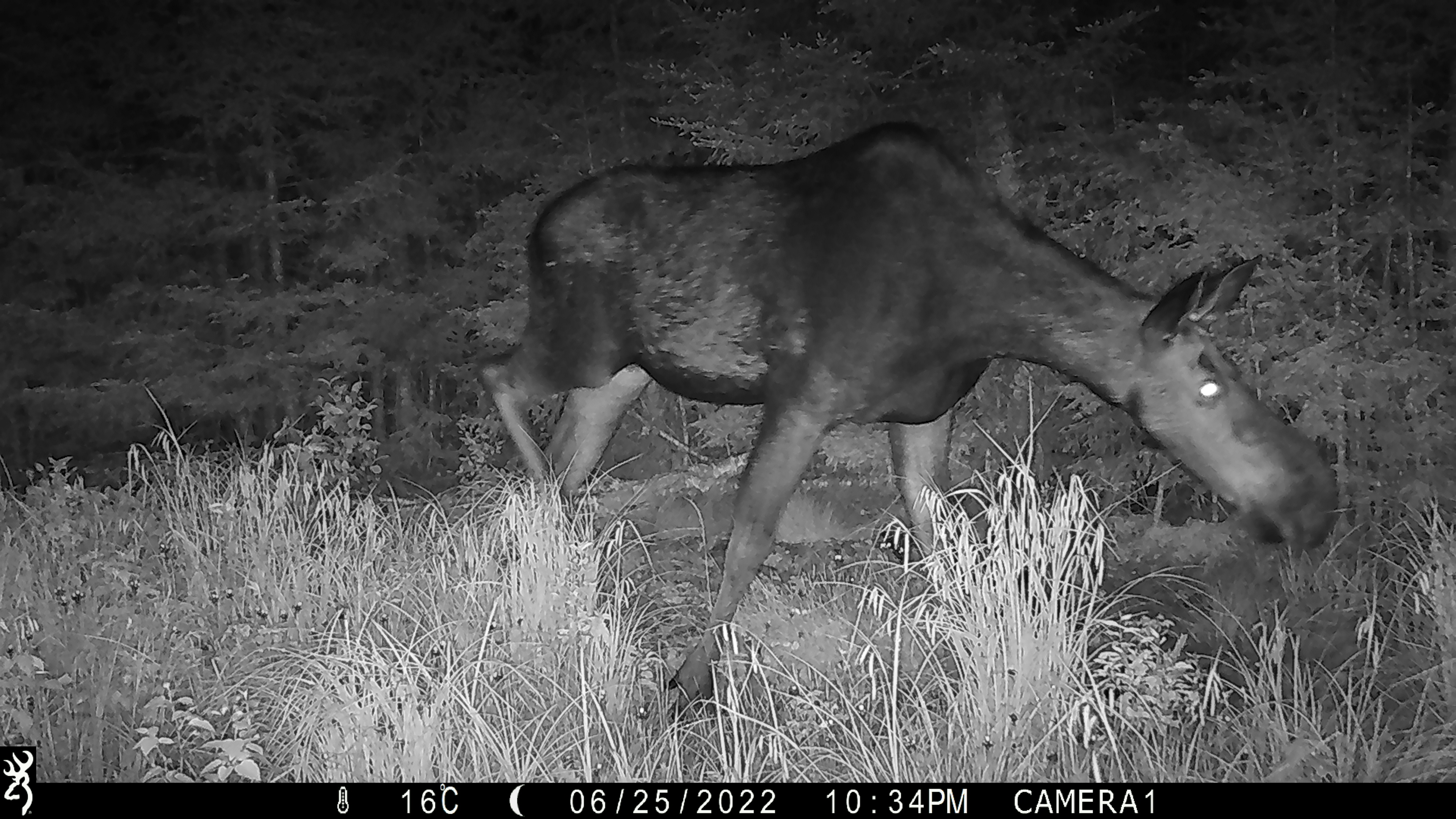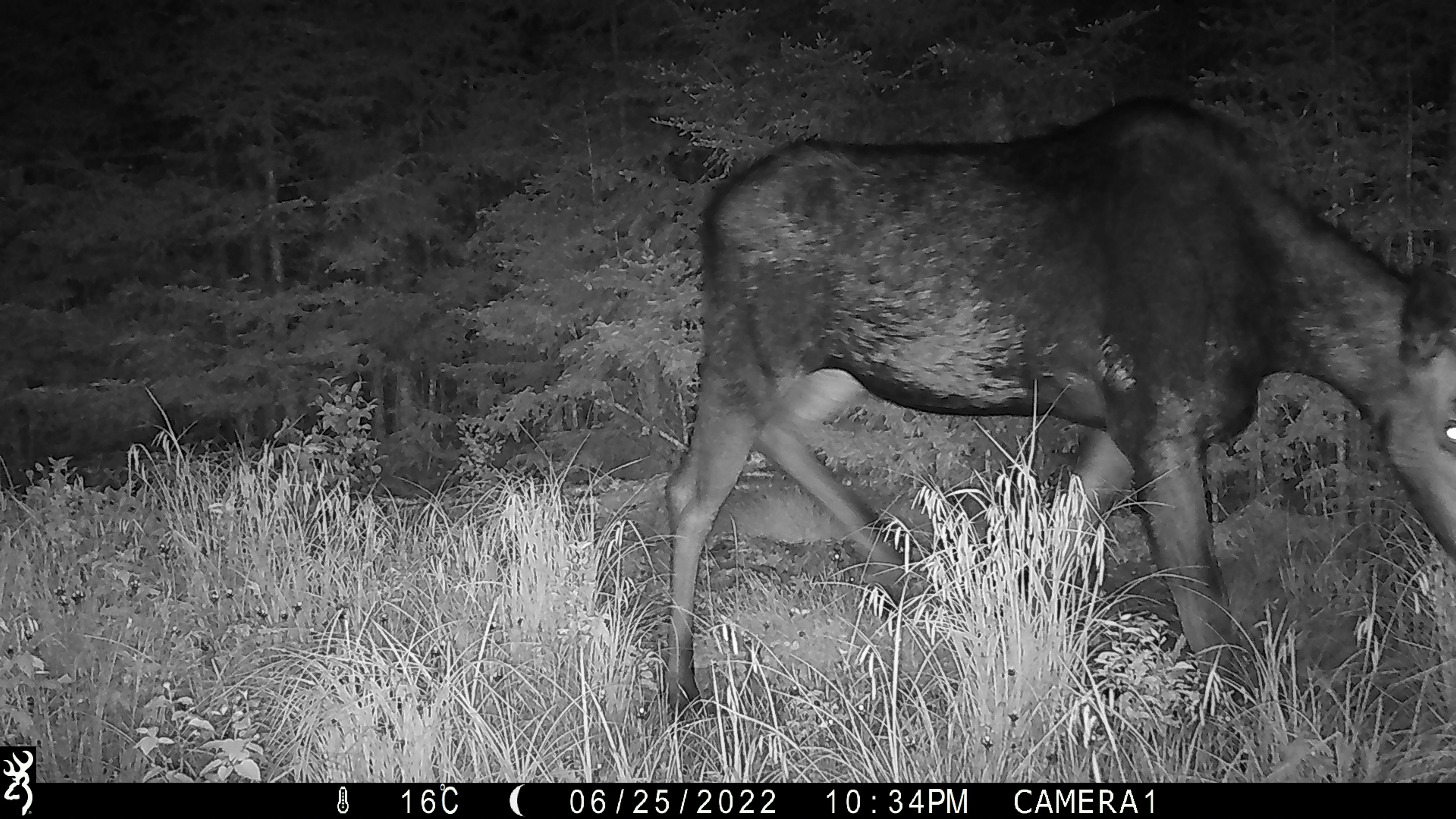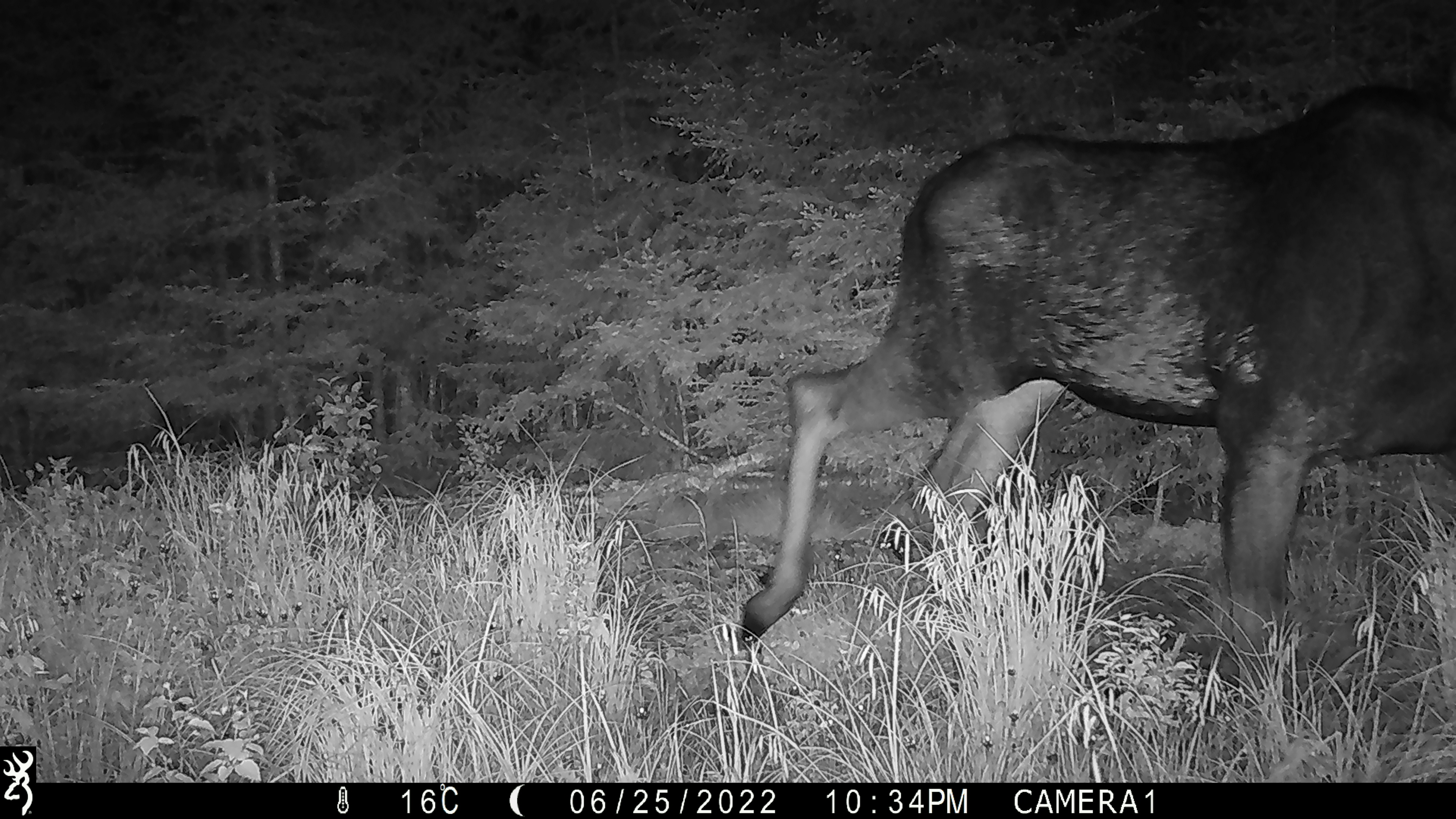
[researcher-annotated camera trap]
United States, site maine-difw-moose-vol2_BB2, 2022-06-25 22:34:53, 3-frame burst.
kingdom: Animalia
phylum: Chordata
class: Mammalia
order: Artiodactyla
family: Cervidae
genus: Alces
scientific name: Alces alces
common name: moose